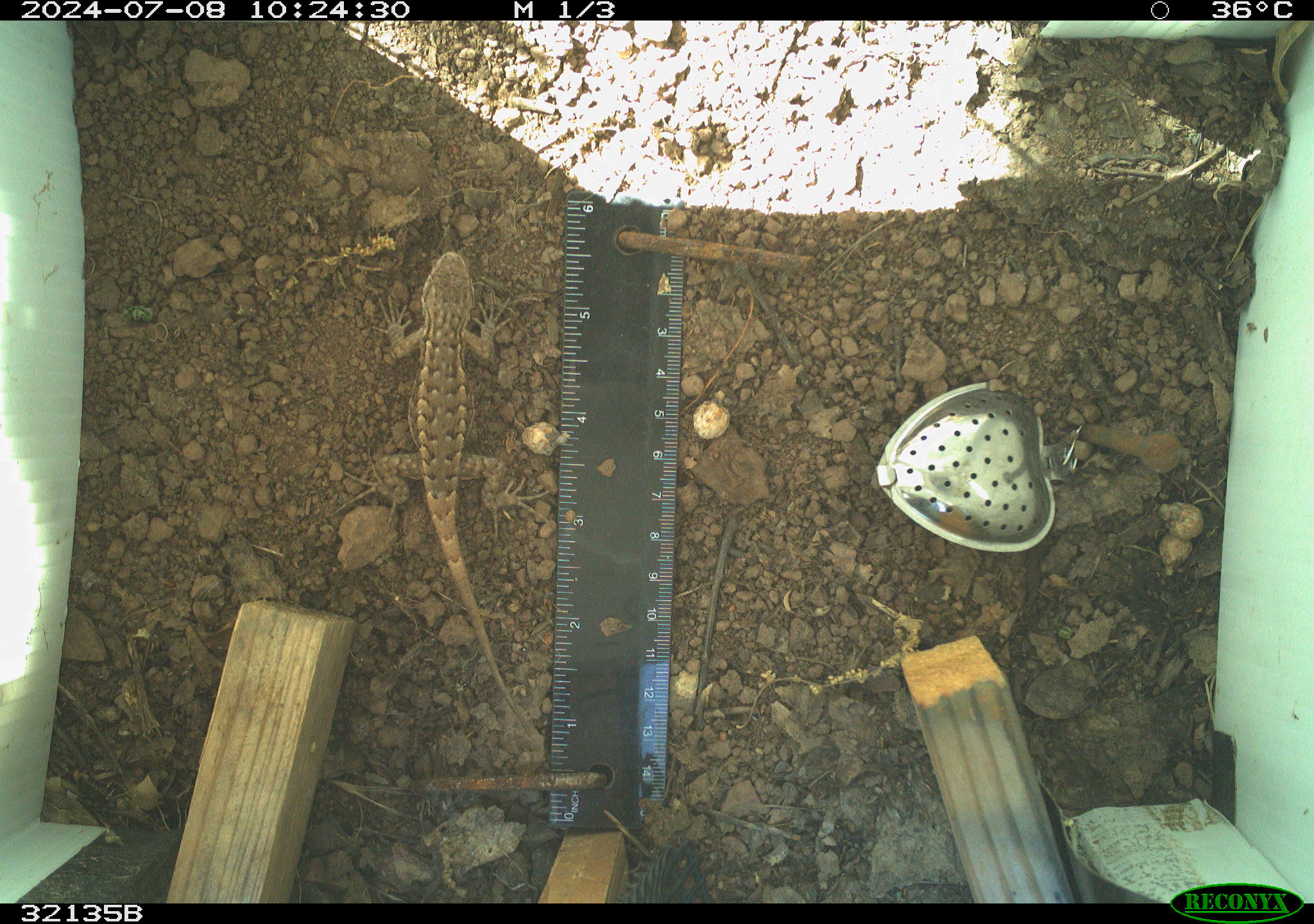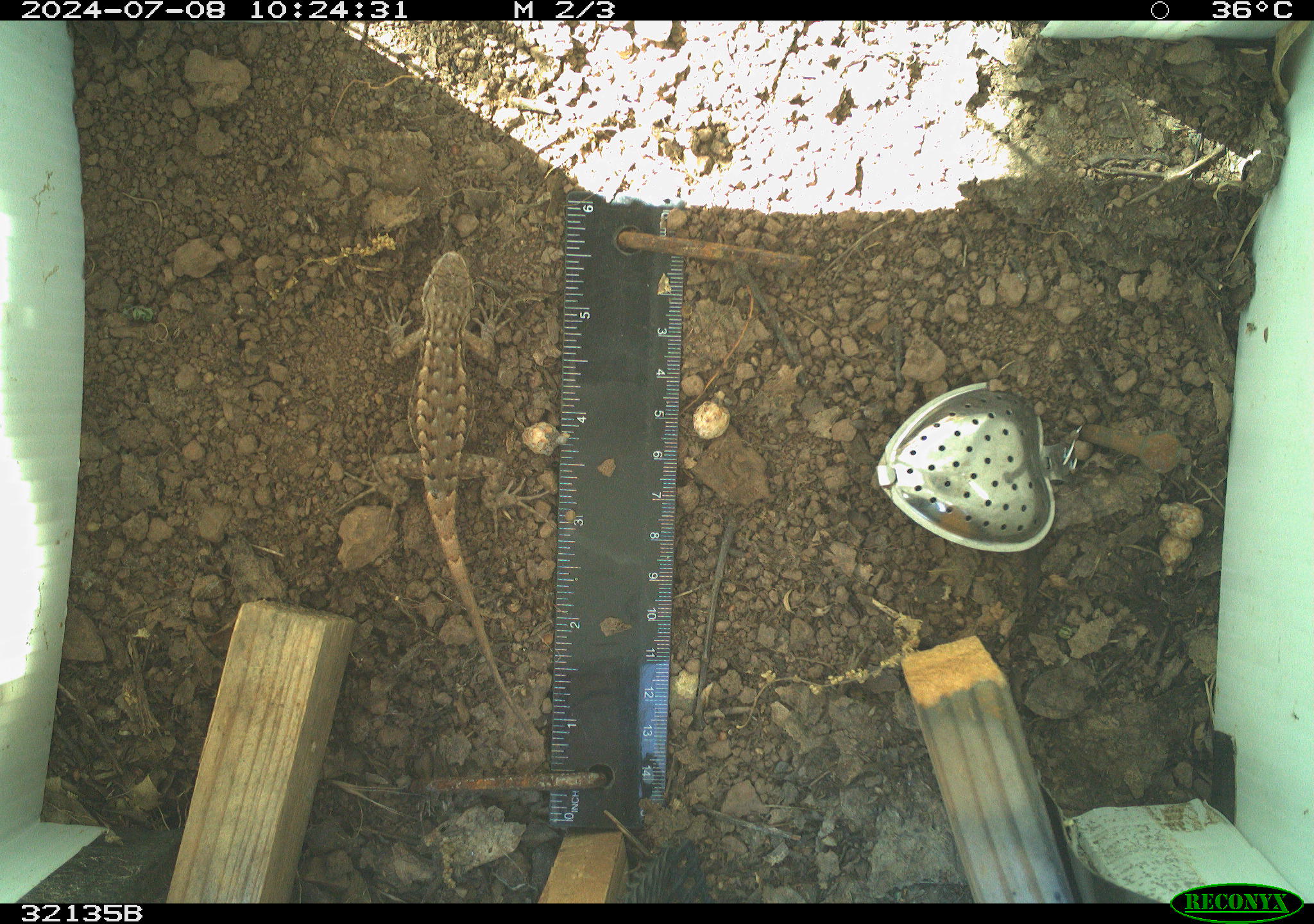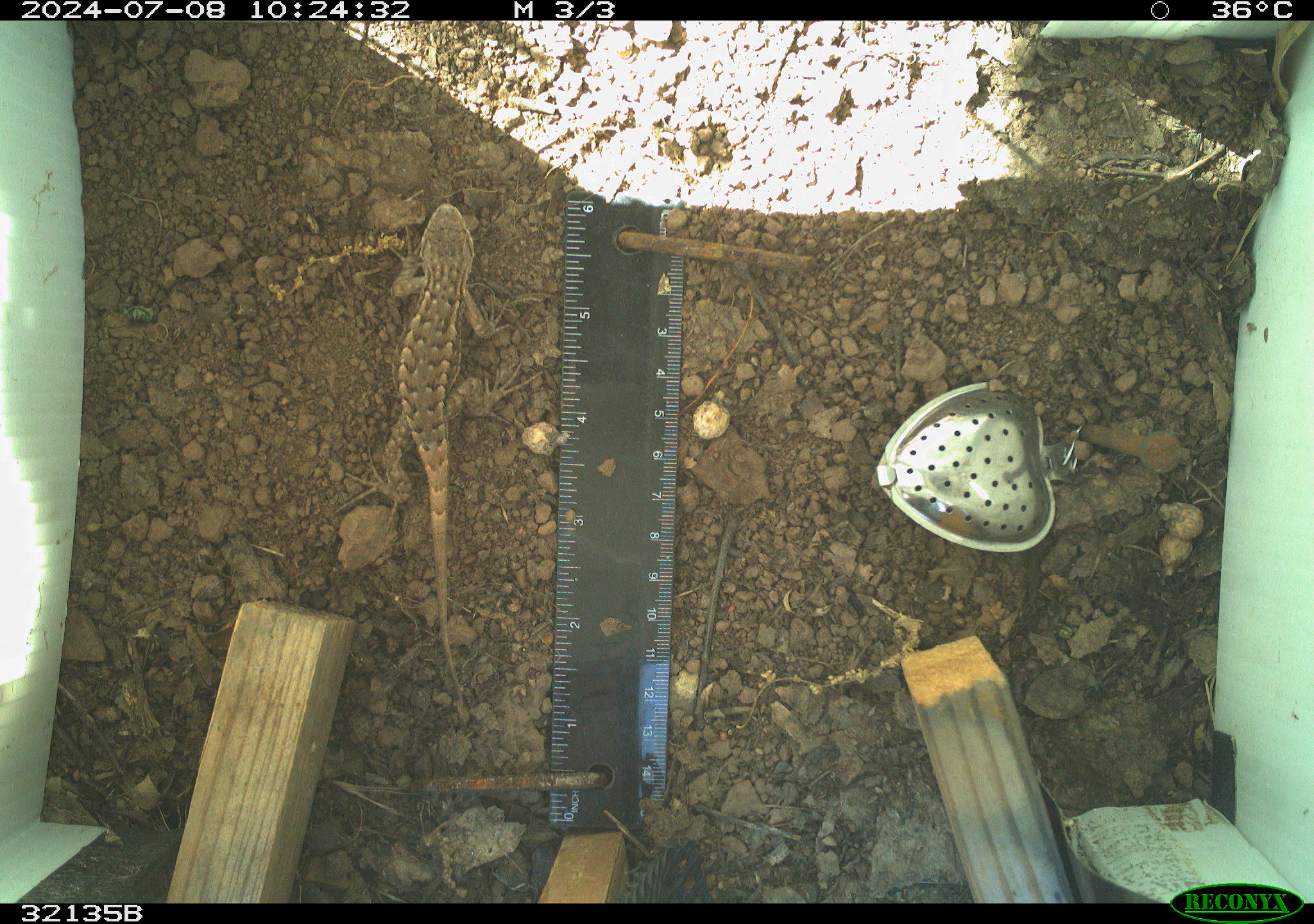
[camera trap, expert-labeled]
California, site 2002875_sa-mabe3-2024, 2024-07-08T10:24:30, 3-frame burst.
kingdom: Animalia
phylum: Chordata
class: Reptilia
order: Squamata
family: Phrynosomatidae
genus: Sceloporus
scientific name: Sceloporus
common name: spiny lizards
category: sceloporus species